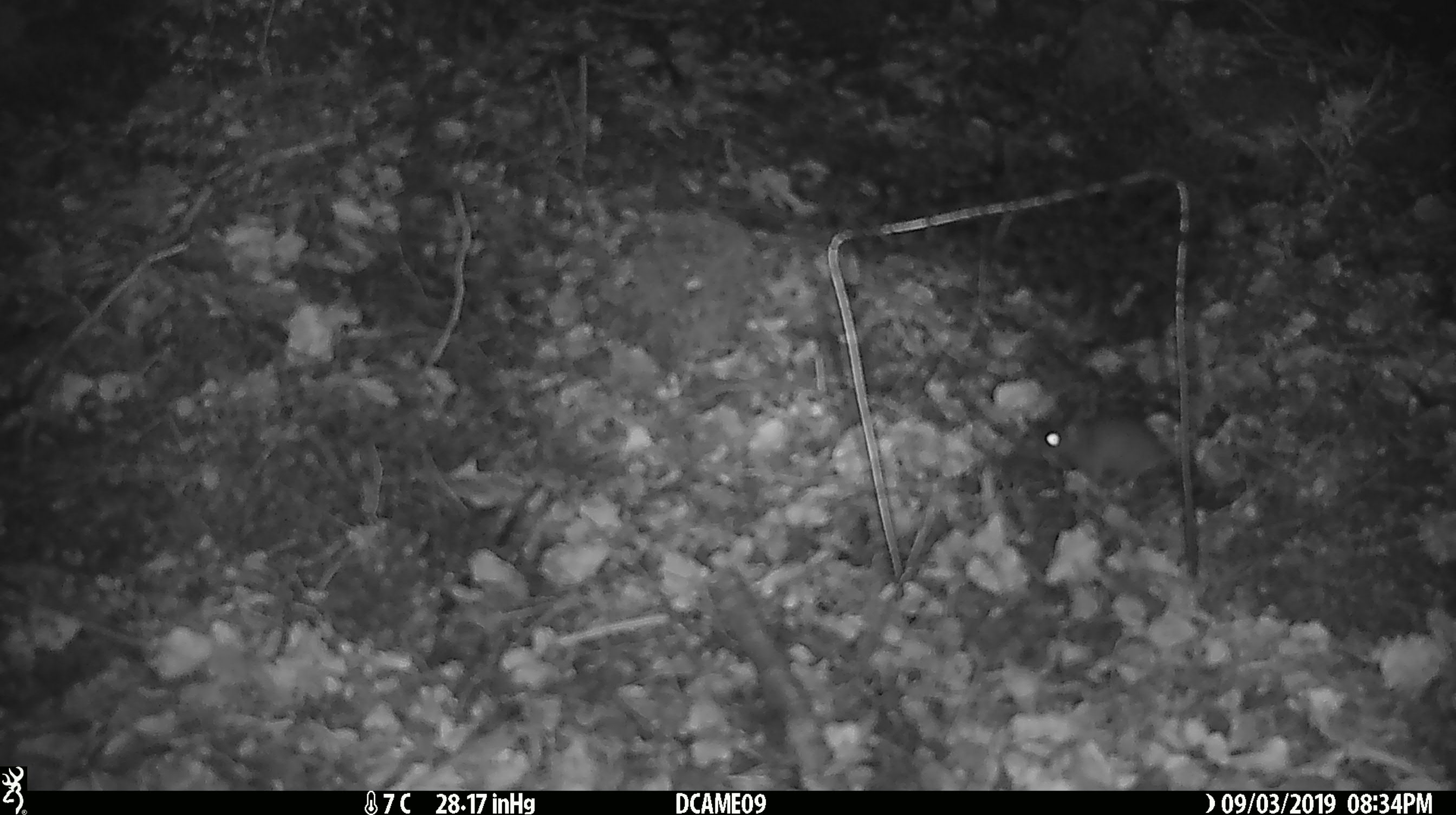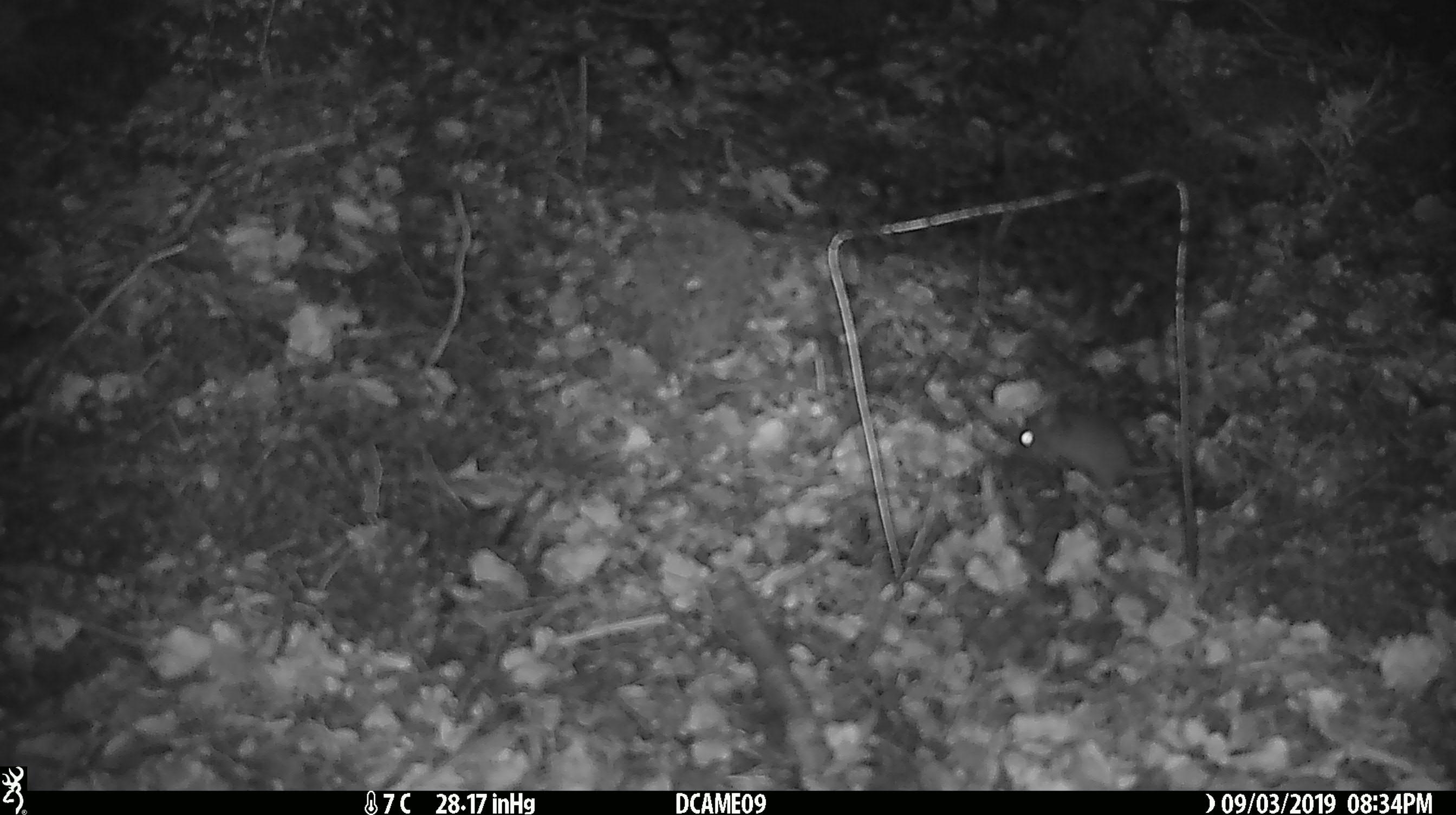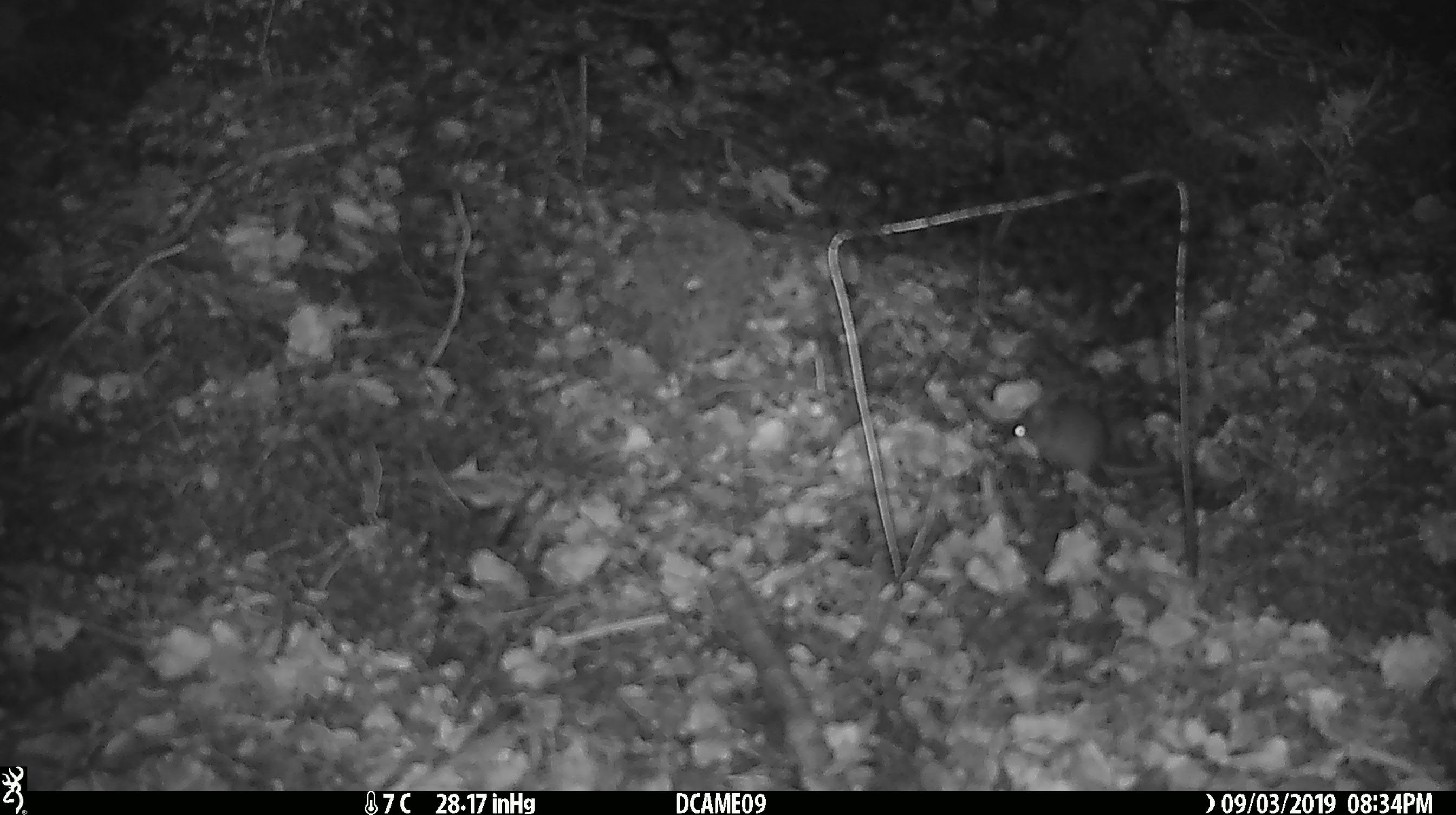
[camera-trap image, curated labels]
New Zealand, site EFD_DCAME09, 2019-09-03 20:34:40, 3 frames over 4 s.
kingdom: Animalia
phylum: Chordata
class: Mammalia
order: Rodentia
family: Muridae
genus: Mus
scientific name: Mus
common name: mouse